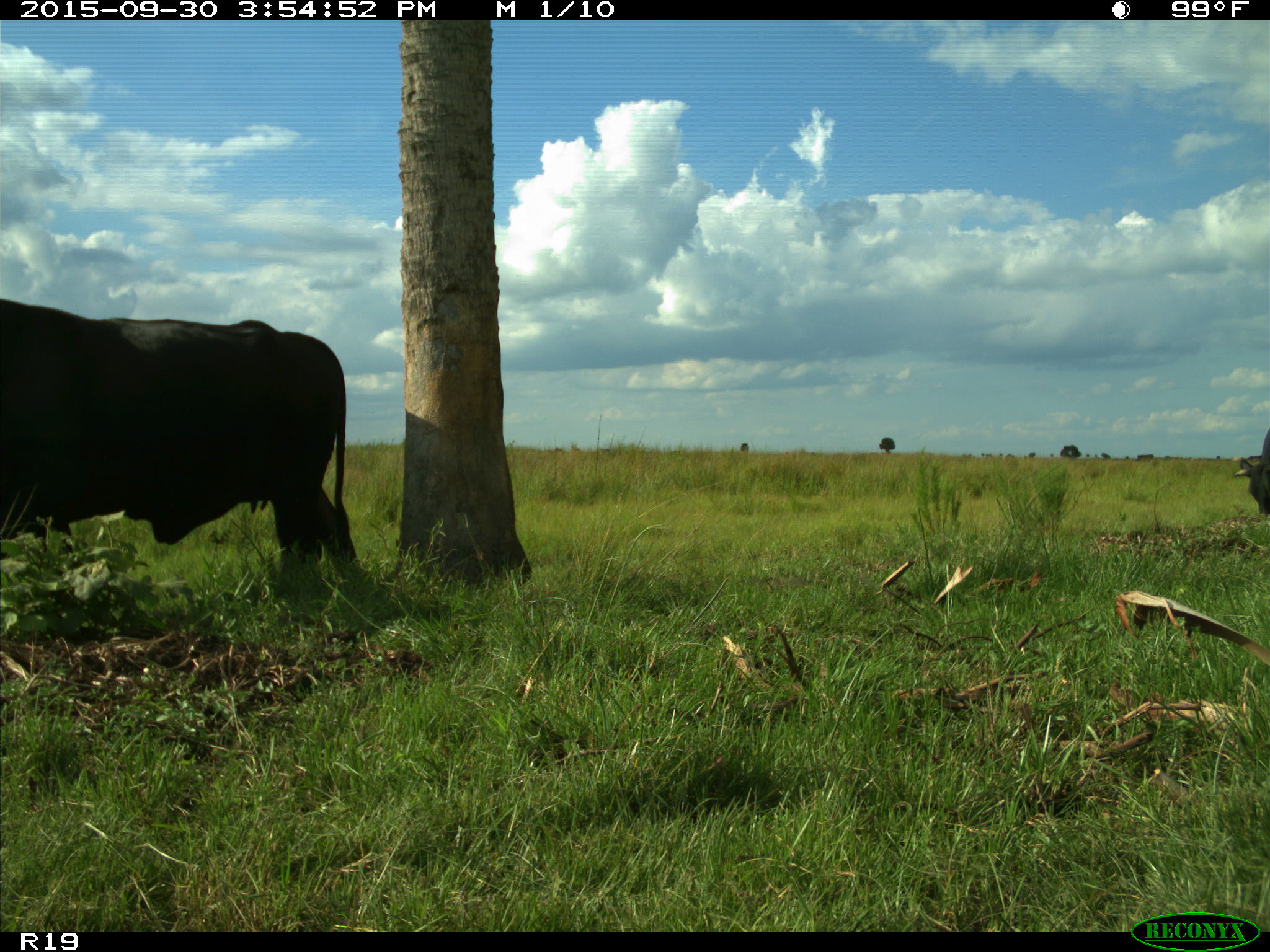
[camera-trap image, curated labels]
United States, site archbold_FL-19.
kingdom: Animalia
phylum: Chordata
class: Mammalia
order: Artiodactyla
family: Bovidae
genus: Bos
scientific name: Bos taurus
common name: domestic cow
Bos taurus (domestic cow).